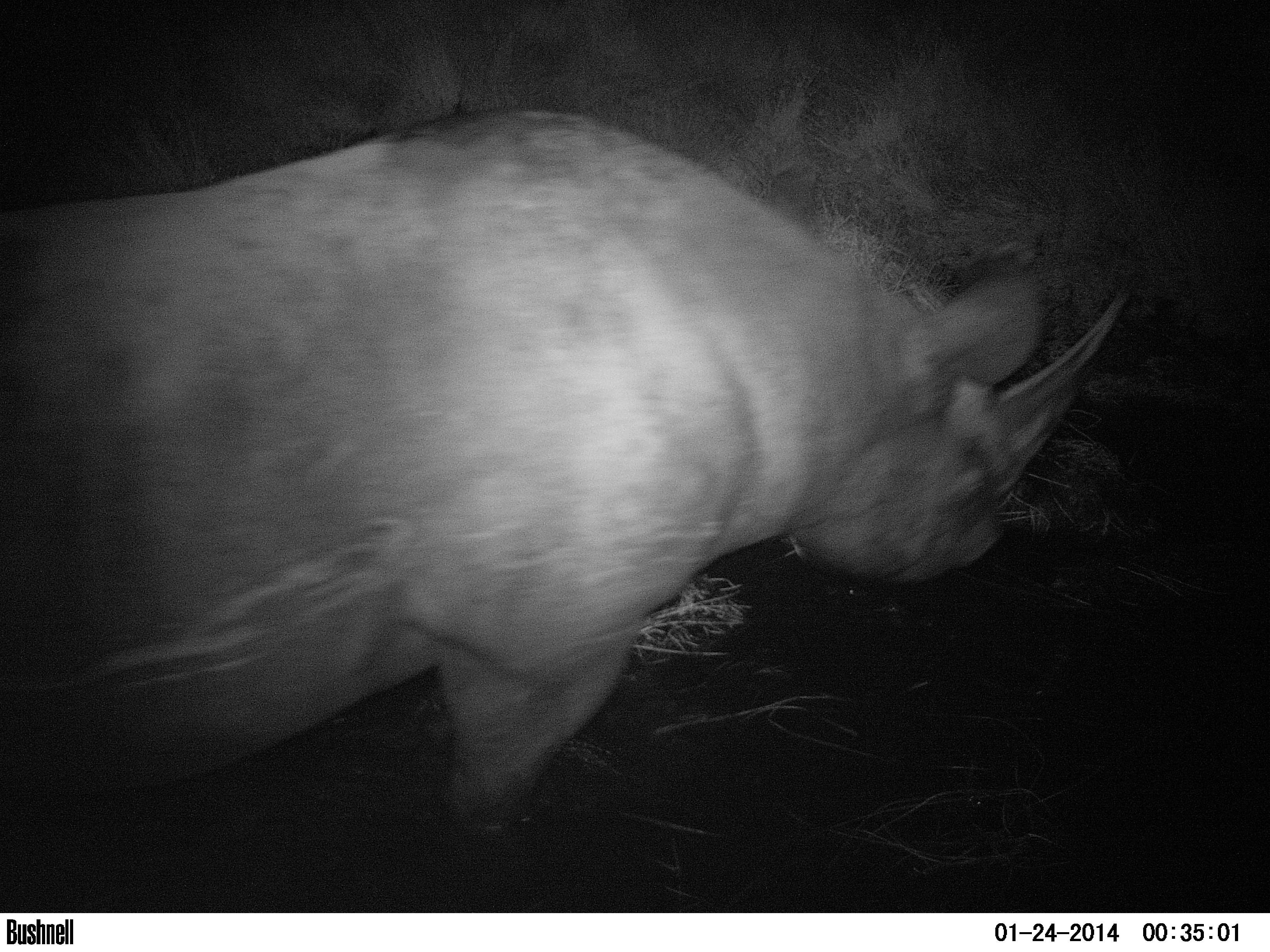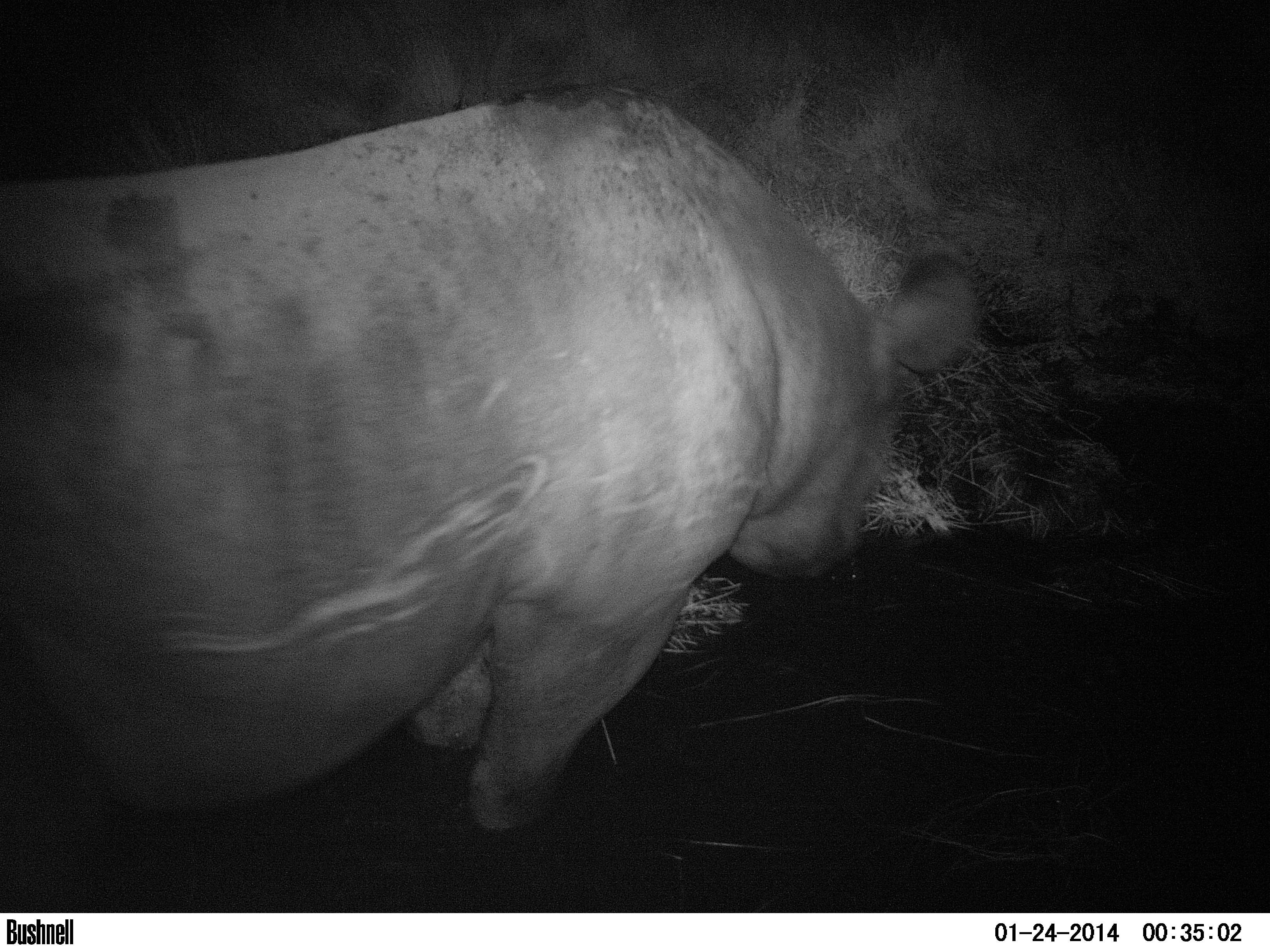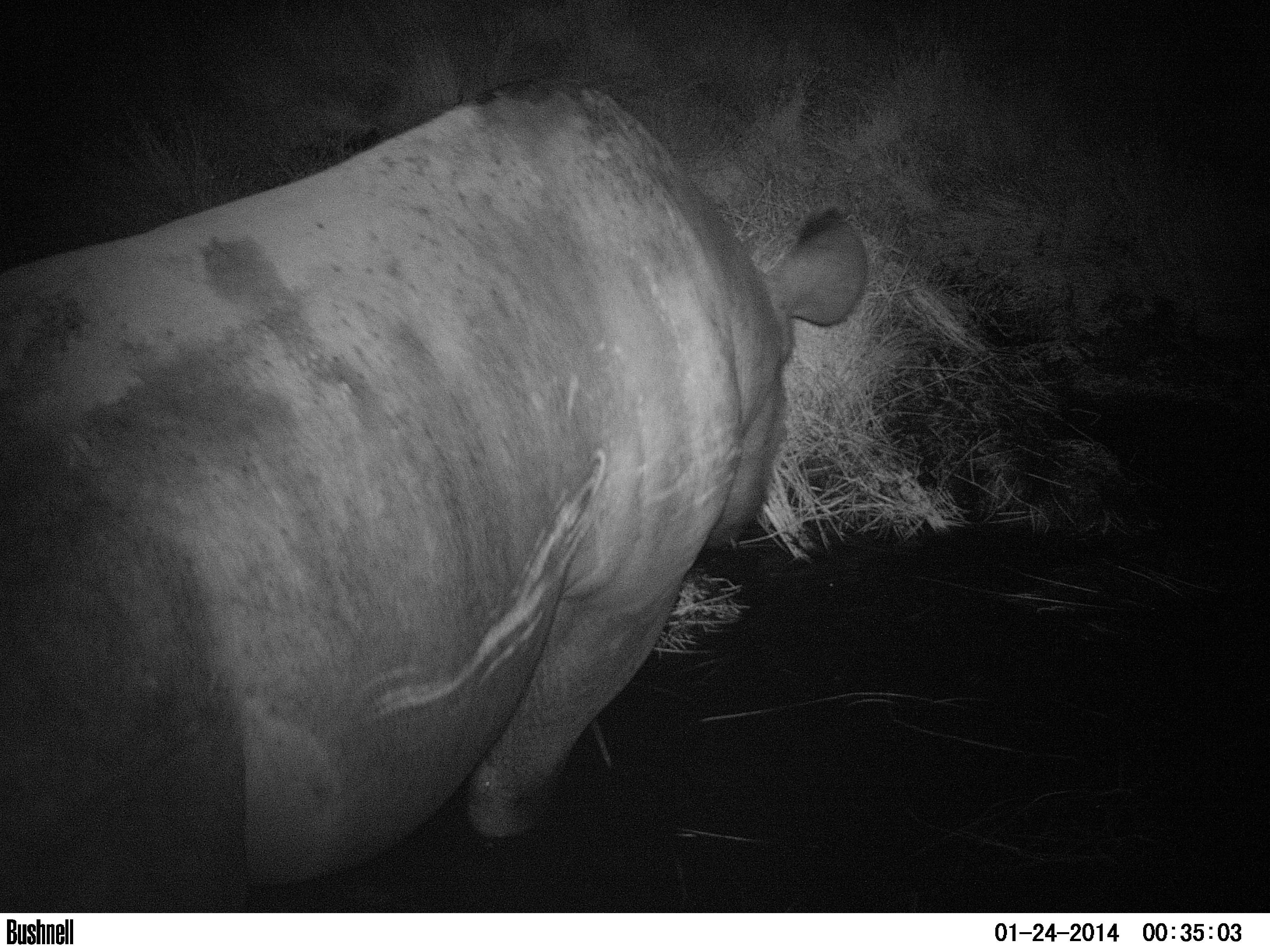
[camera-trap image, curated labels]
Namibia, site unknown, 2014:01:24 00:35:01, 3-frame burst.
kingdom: Animalia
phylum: Chordata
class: Mammalia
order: Perissodactyla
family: Rhinocerotidae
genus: Diceros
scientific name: Diceros bicornis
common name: black rhinoceros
Diceros bicornis (black rhinoceros).